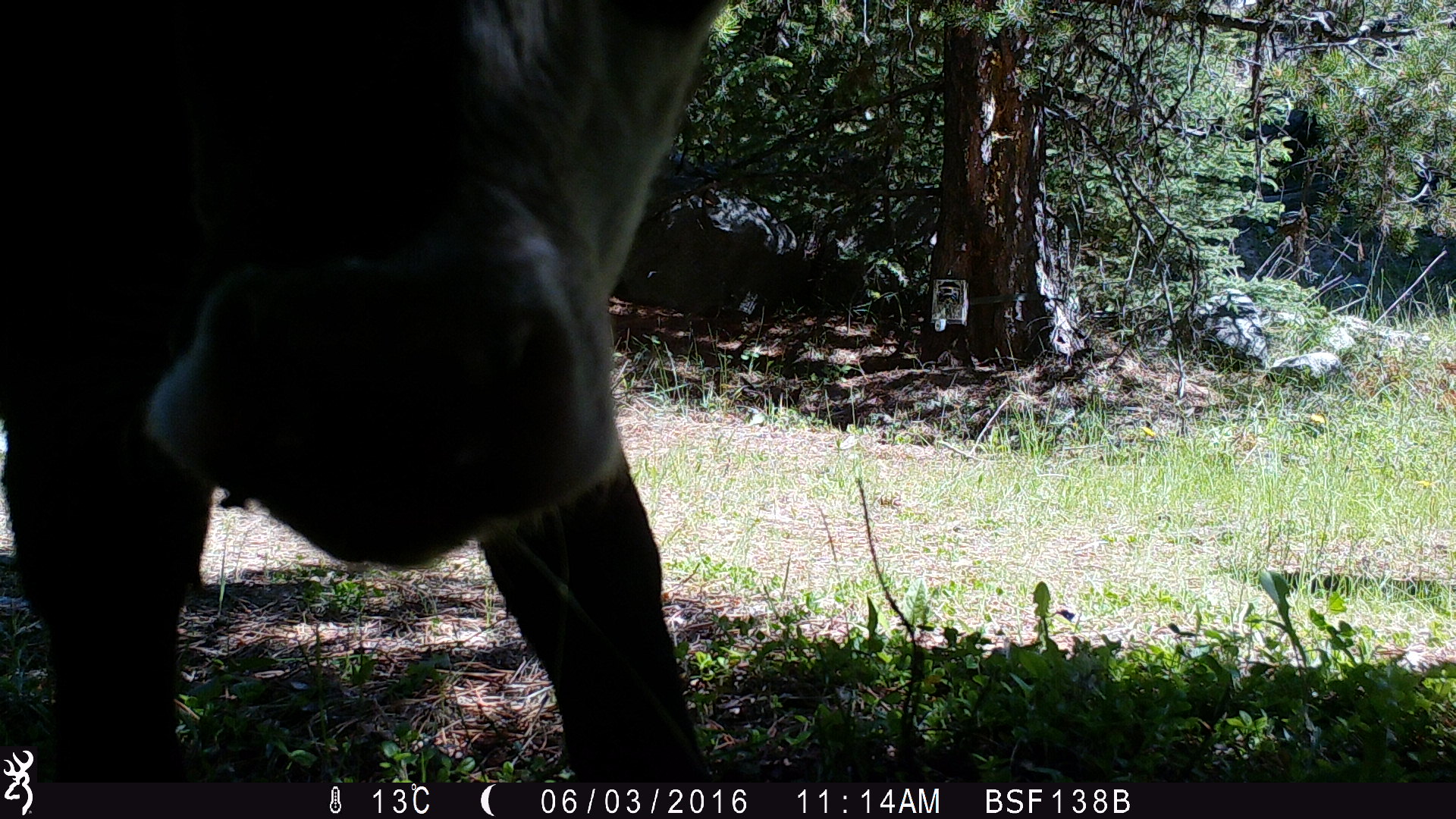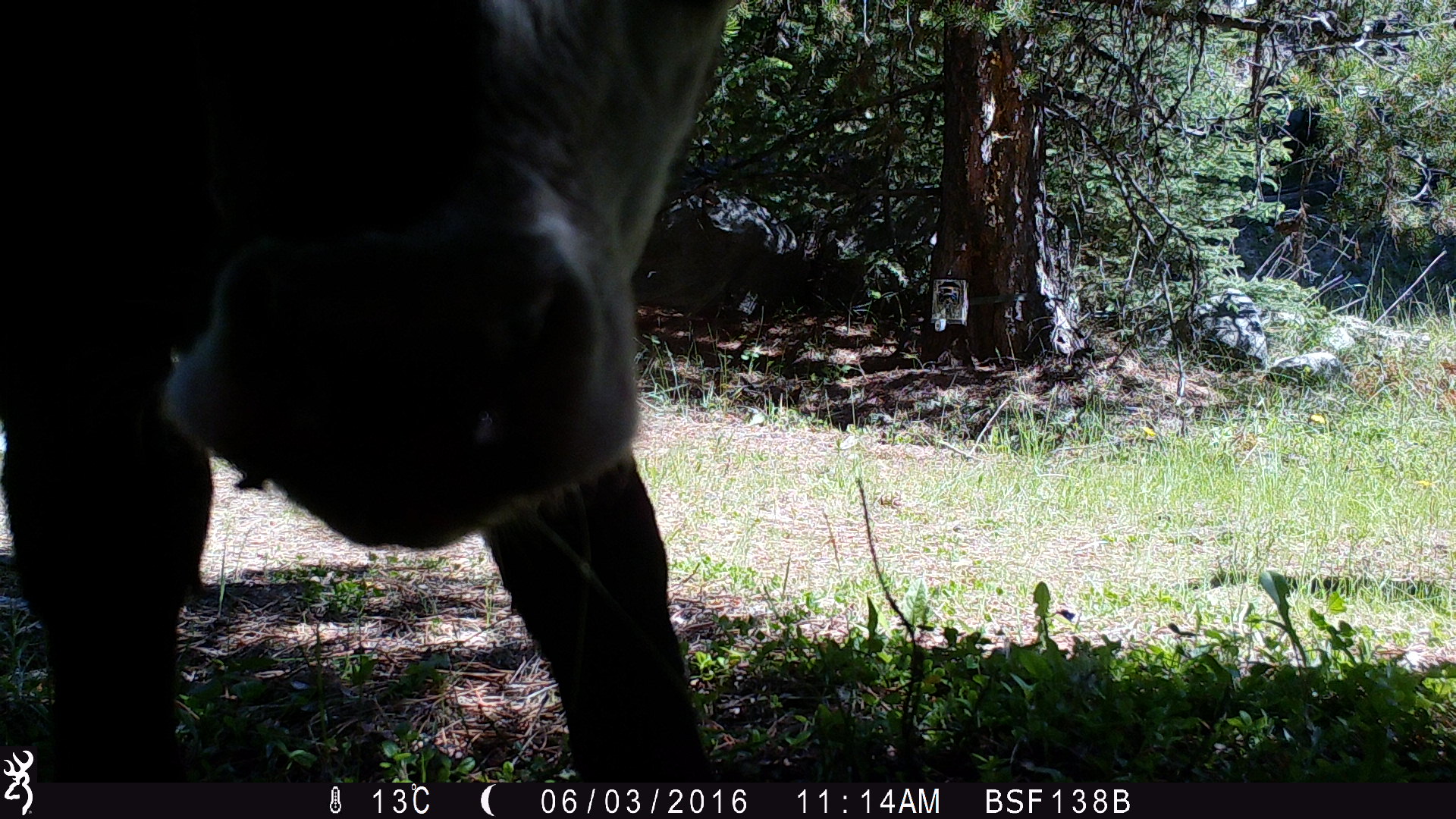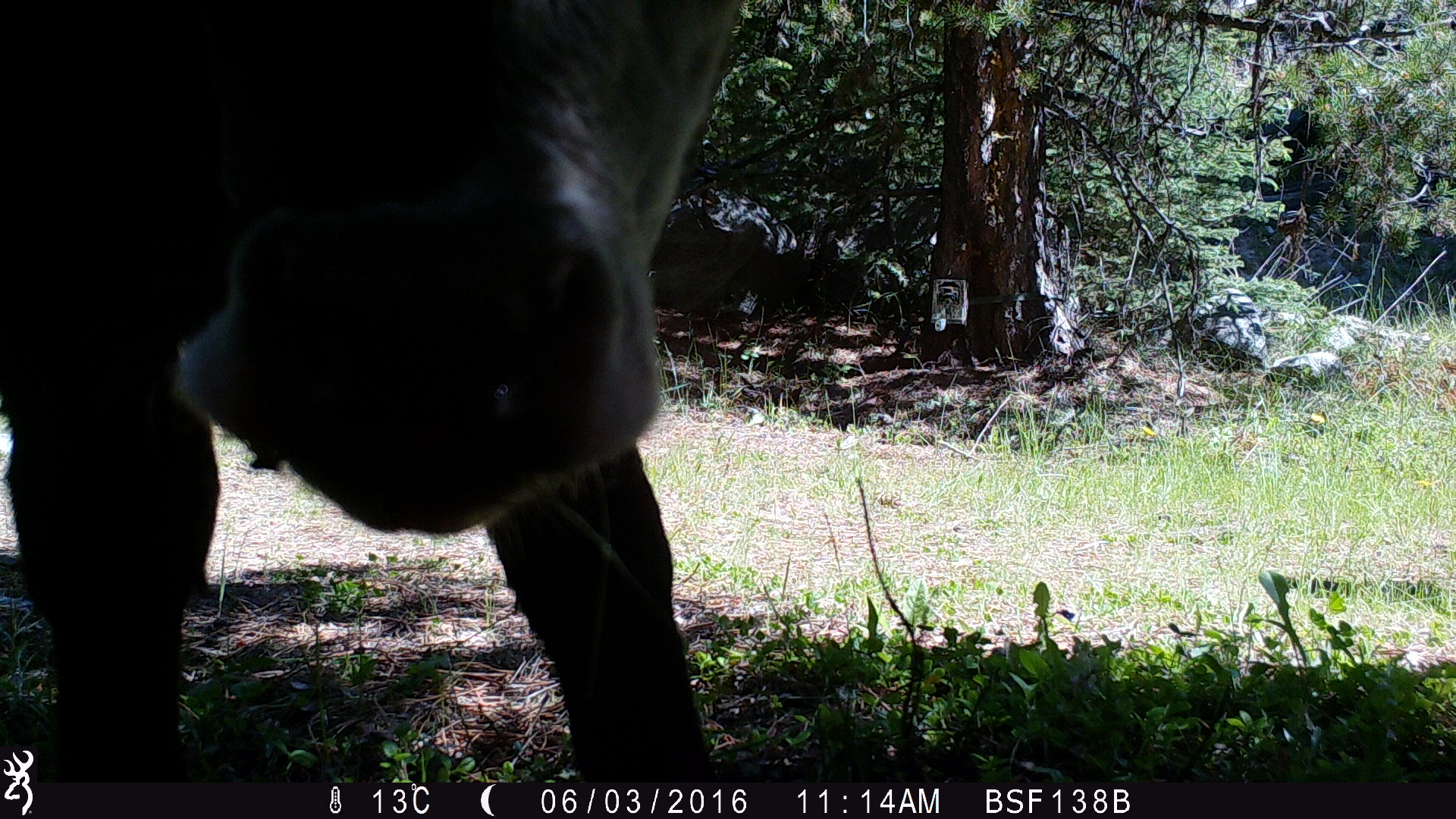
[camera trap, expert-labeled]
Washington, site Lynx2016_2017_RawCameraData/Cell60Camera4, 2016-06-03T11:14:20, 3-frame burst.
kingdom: Animalia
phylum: Chordata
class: Mammalia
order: Artiodactyla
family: Bovidae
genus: Bos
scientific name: Bos taurus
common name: domestic cattle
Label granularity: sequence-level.